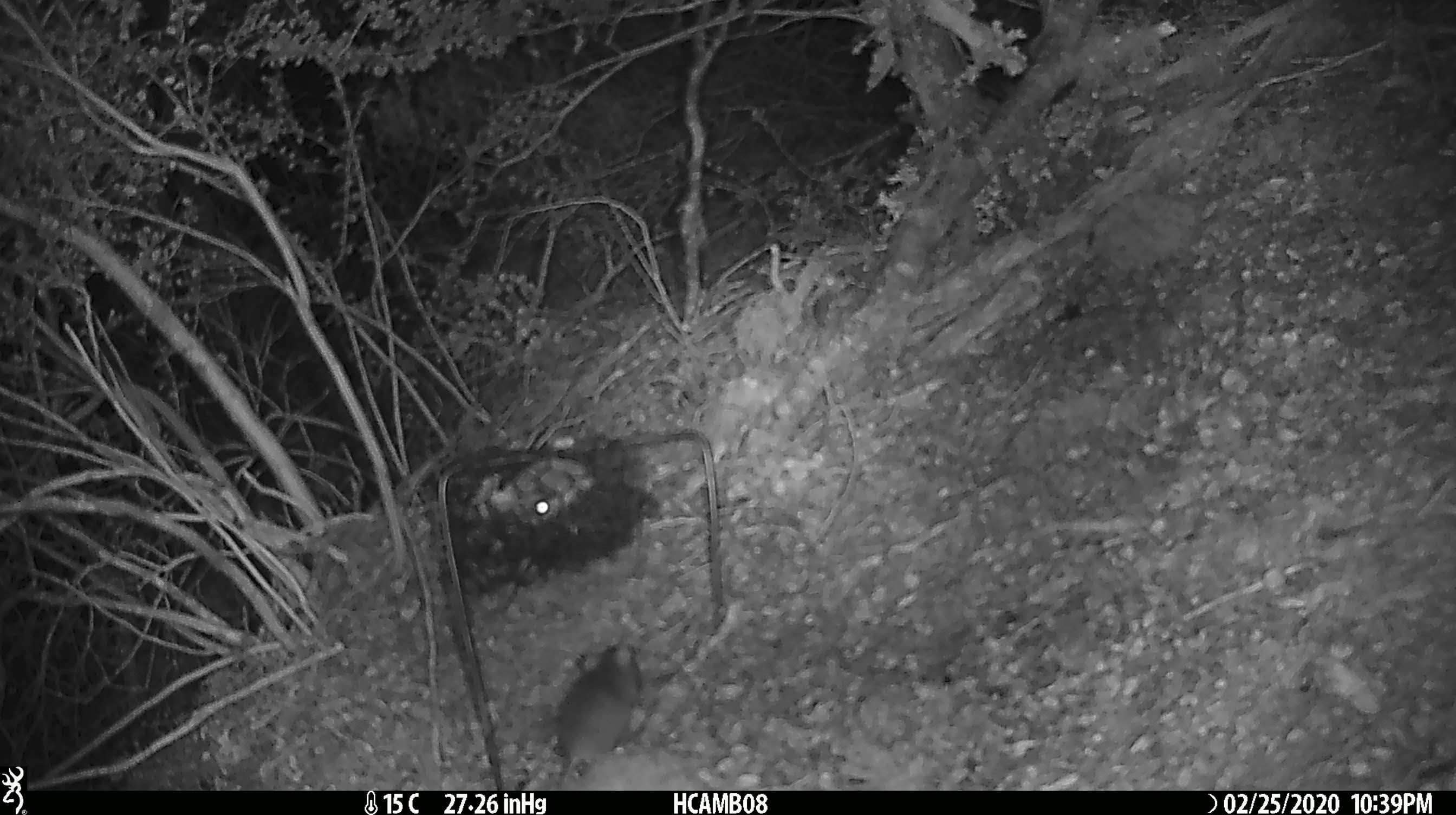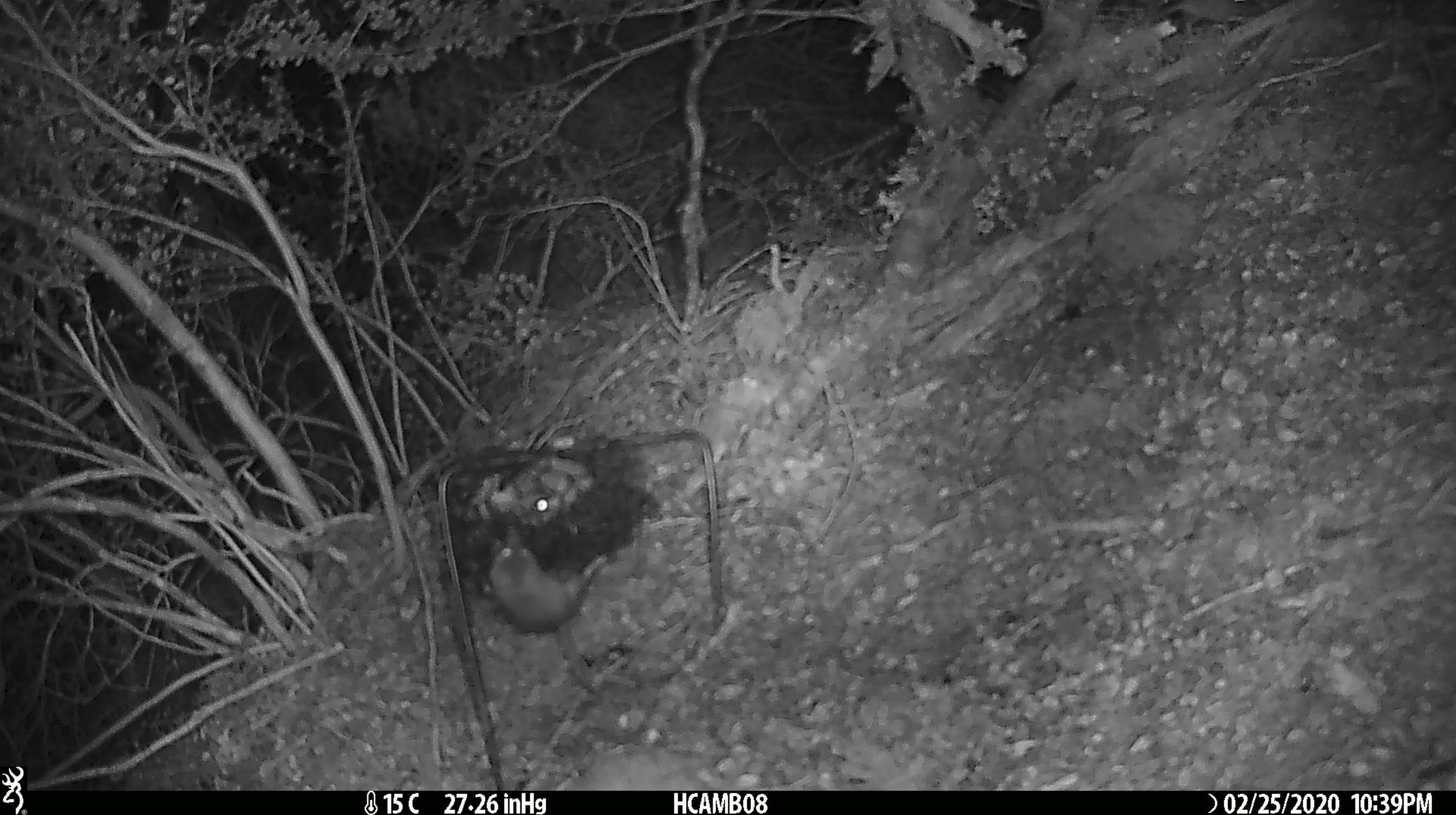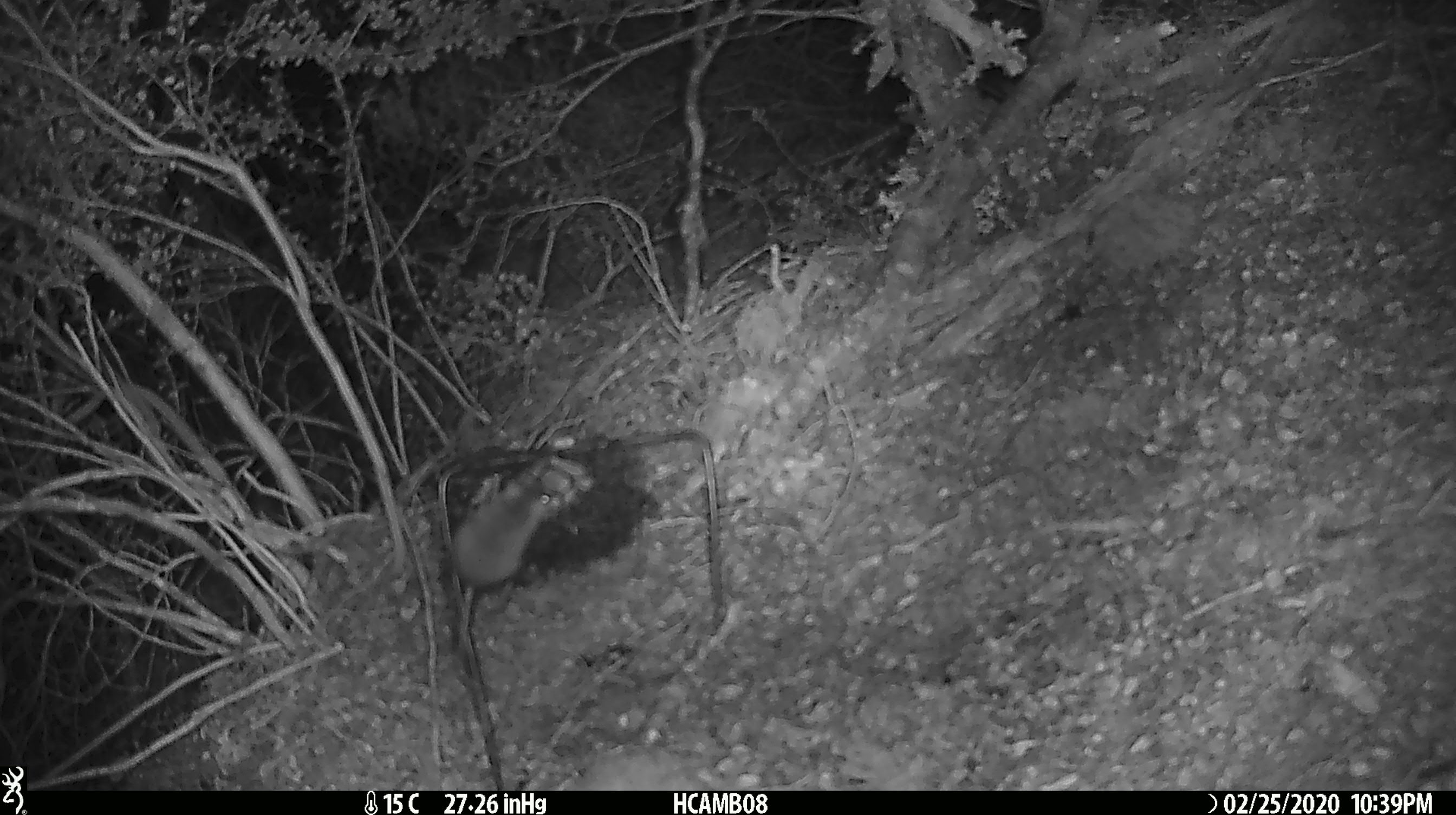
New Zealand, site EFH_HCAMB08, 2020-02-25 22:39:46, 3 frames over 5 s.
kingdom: Animalia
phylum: Chordata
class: Mammalia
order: Rodentia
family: Muridae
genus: Mus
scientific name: Mus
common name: mouse